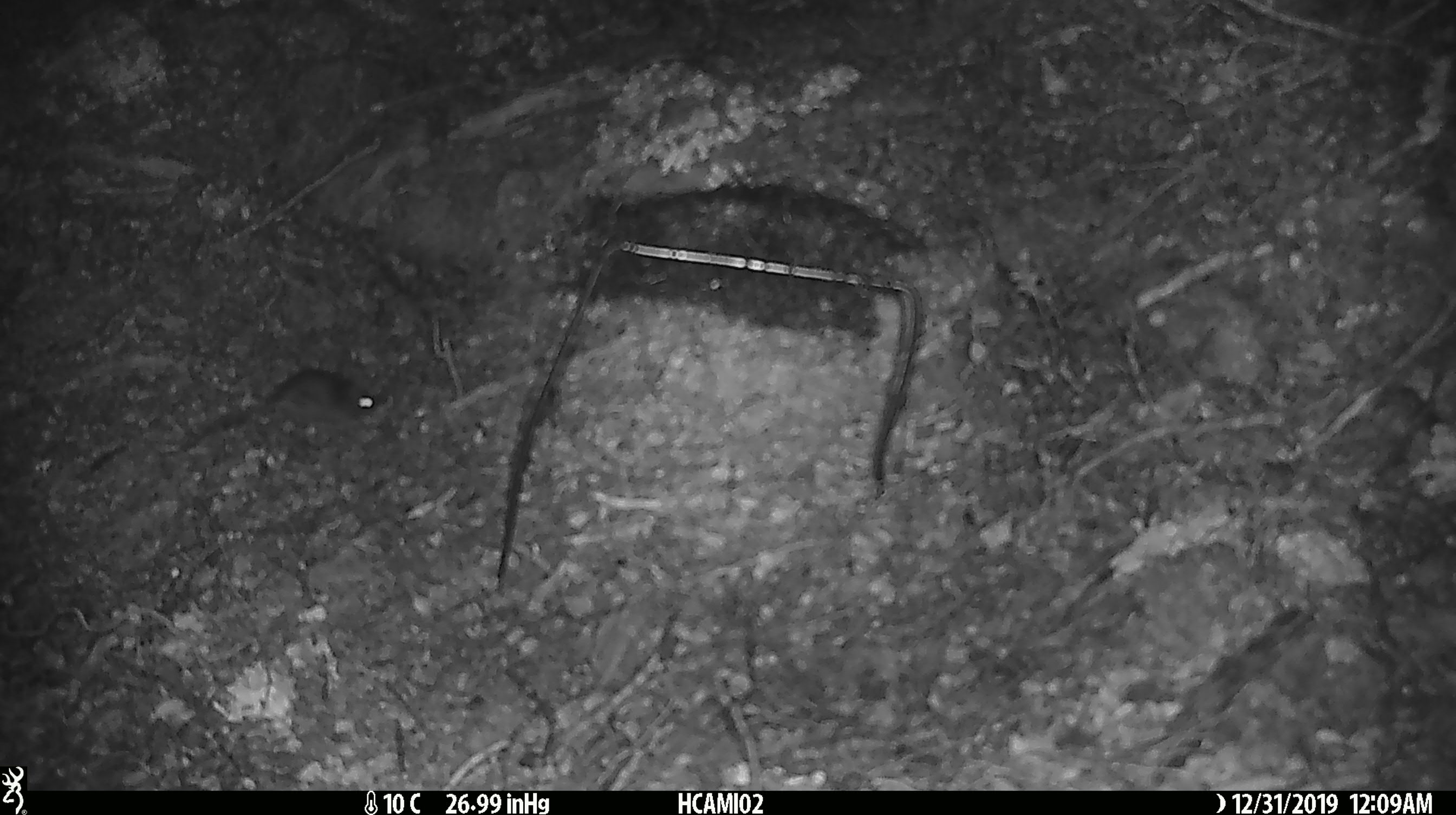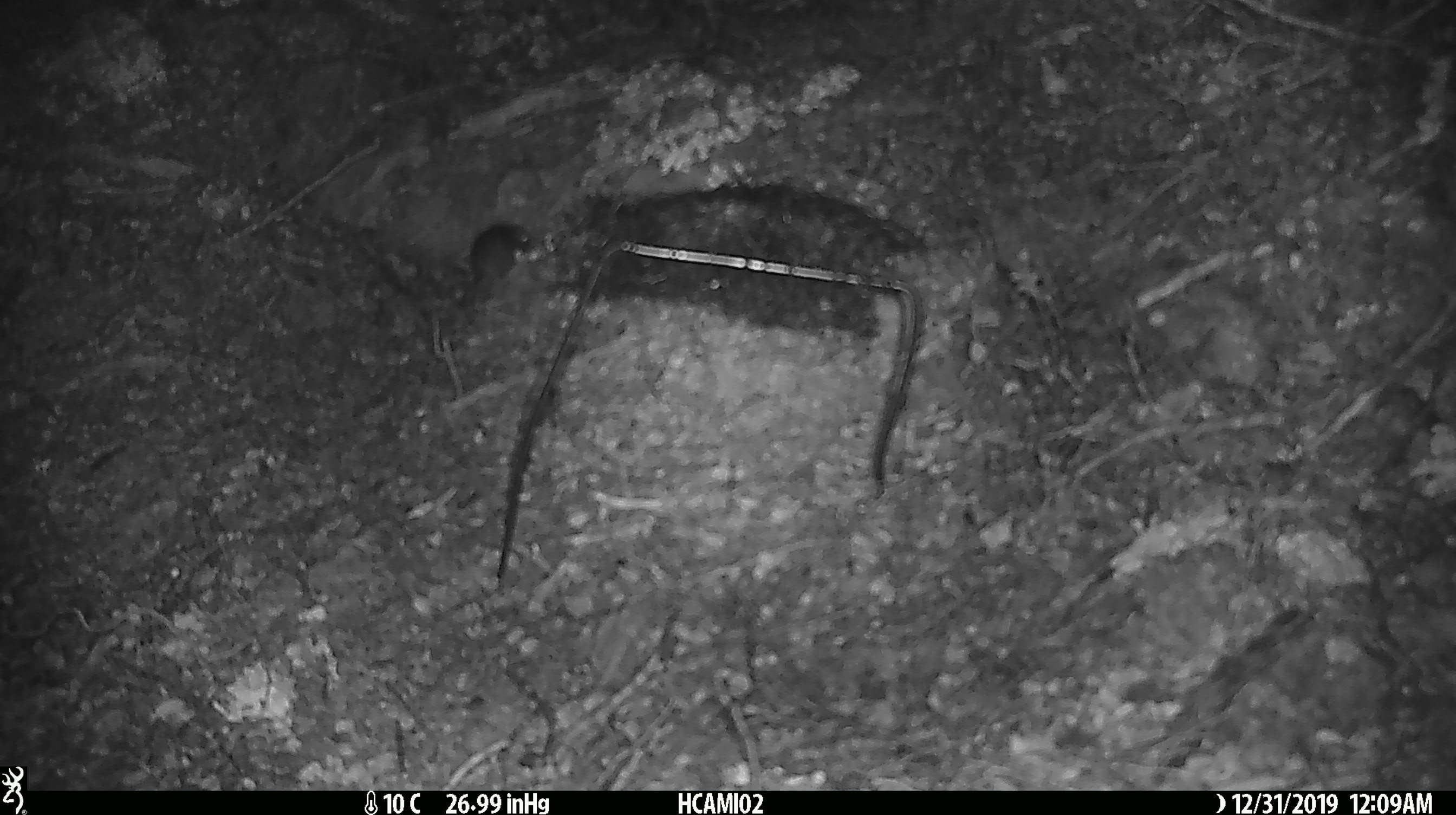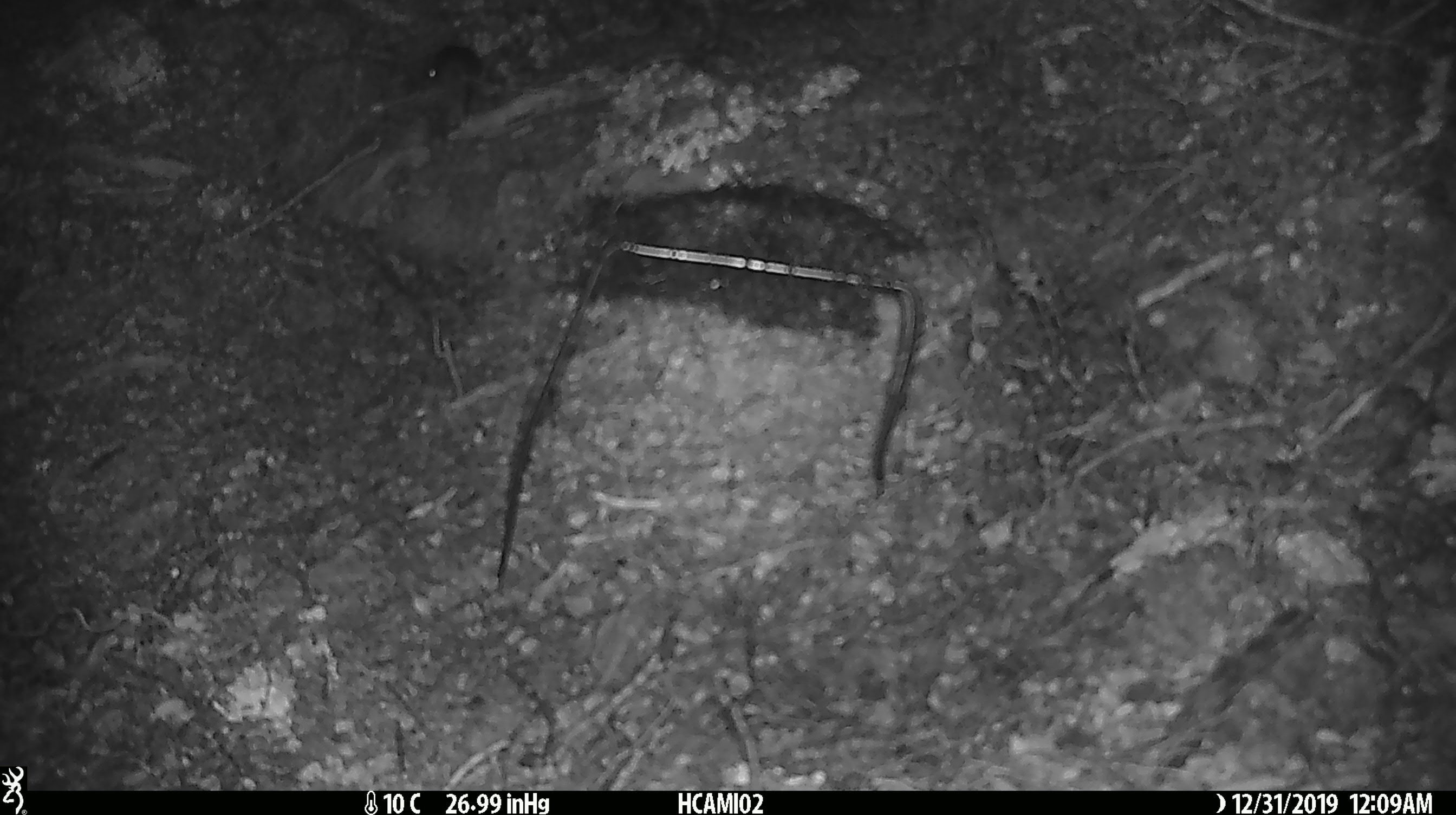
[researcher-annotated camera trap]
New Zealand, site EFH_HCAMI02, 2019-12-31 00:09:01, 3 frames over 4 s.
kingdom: Animalia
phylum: Chordata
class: Mammalia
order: Rodentia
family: Muridae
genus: Mus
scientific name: Mus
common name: mouse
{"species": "mouse (Mus)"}